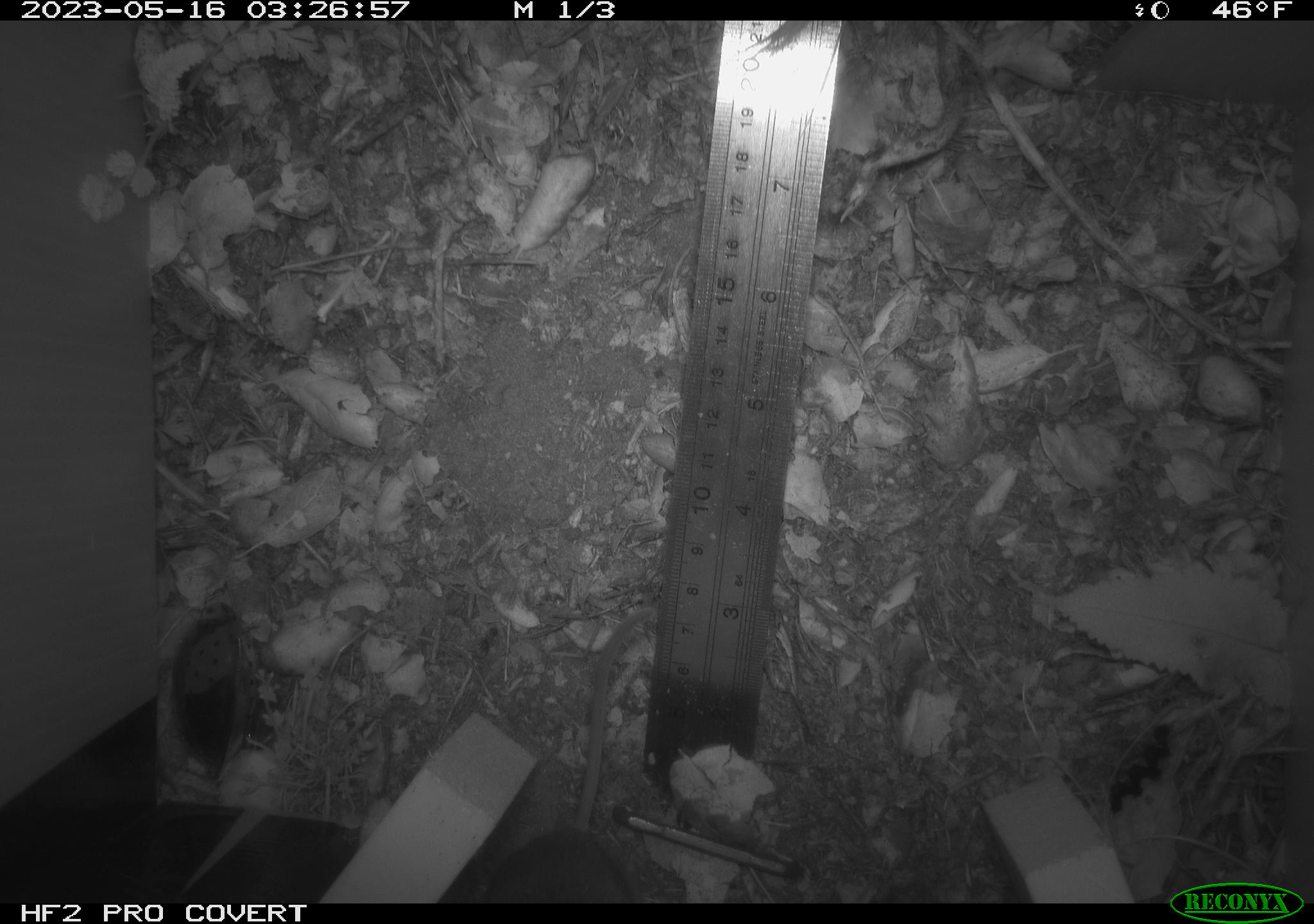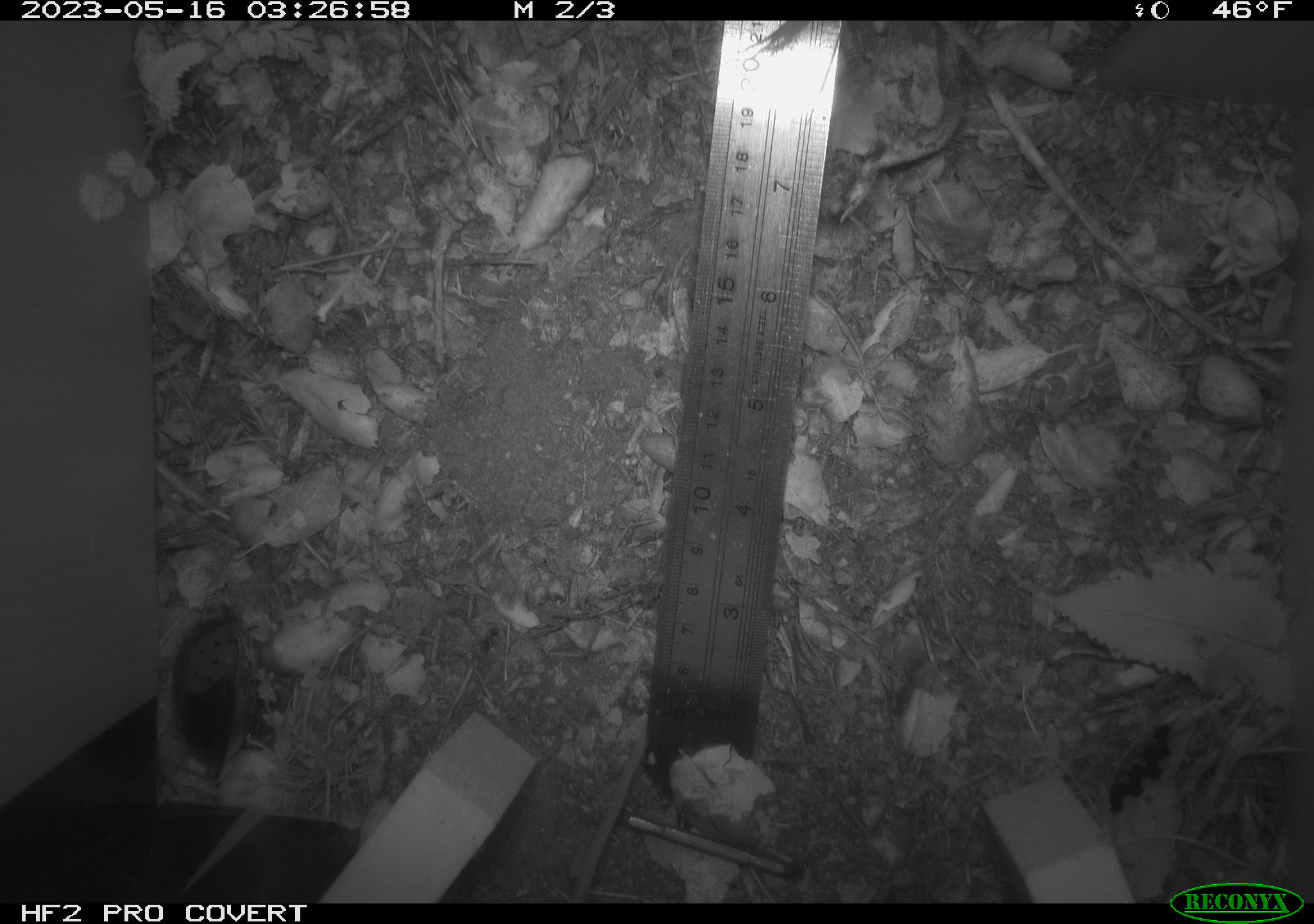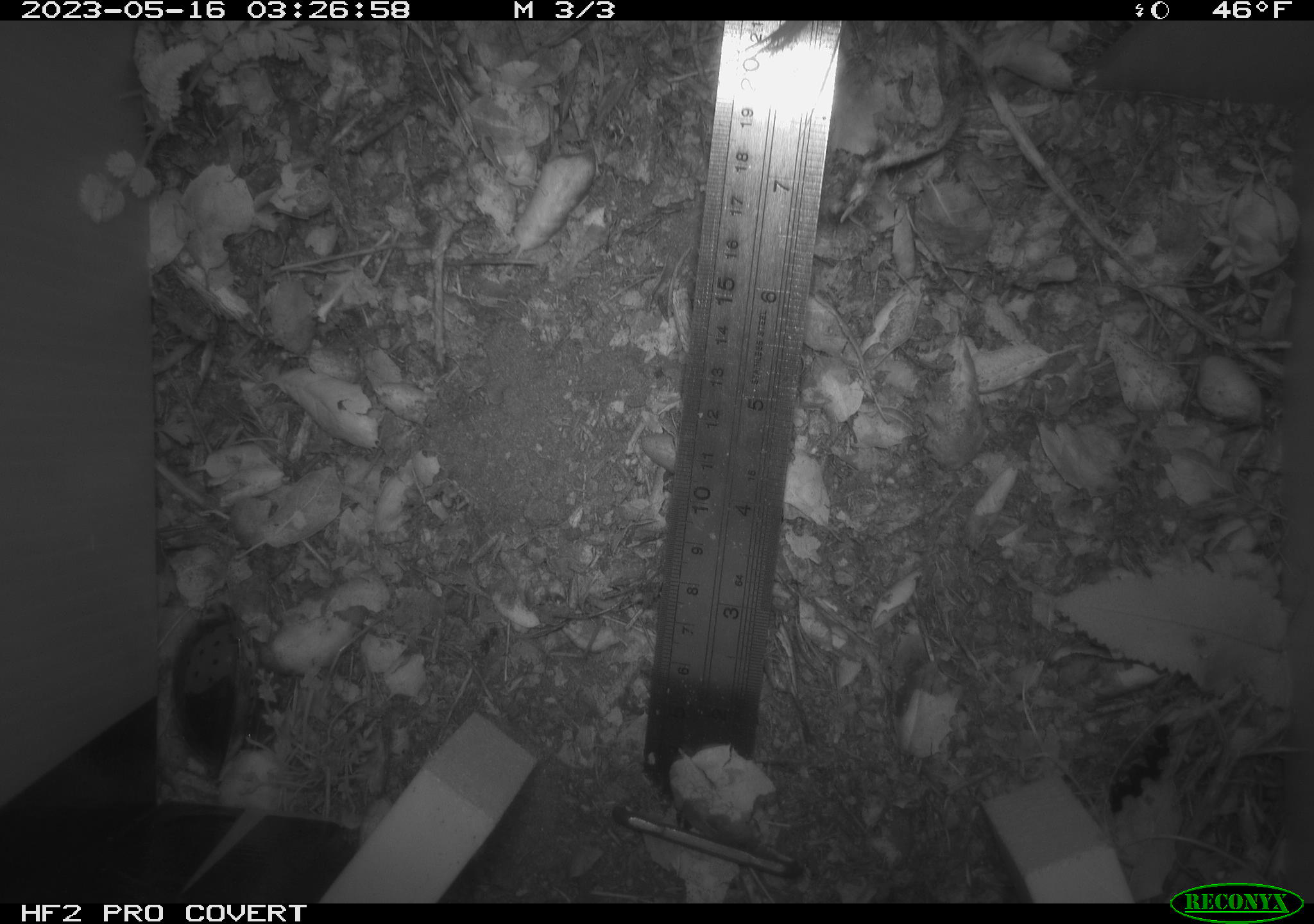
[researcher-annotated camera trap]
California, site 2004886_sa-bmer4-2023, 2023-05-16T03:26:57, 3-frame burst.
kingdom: Animalia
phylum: Chordata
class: Mammalia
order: Rodentia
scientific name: Rodentia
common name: mouse species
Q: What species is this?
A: Mouse species (Rodentia).